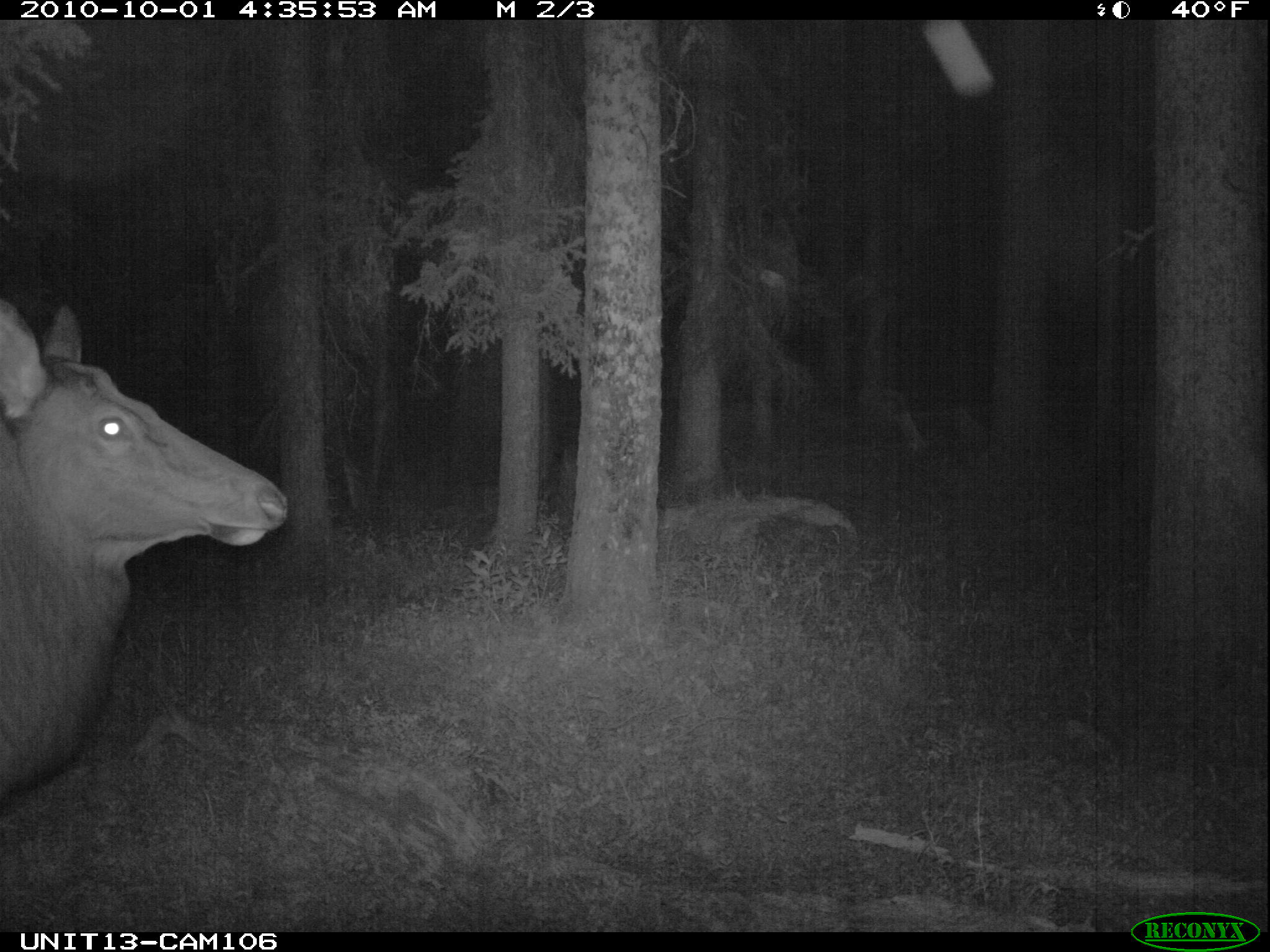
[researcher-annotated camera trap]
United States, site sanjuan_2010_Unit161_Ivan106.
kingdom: Animalia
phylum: Chordata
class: Mammalia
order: Artiodactyla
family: Cervidae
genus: Cervus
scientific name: Cervus elaphus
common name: red deer